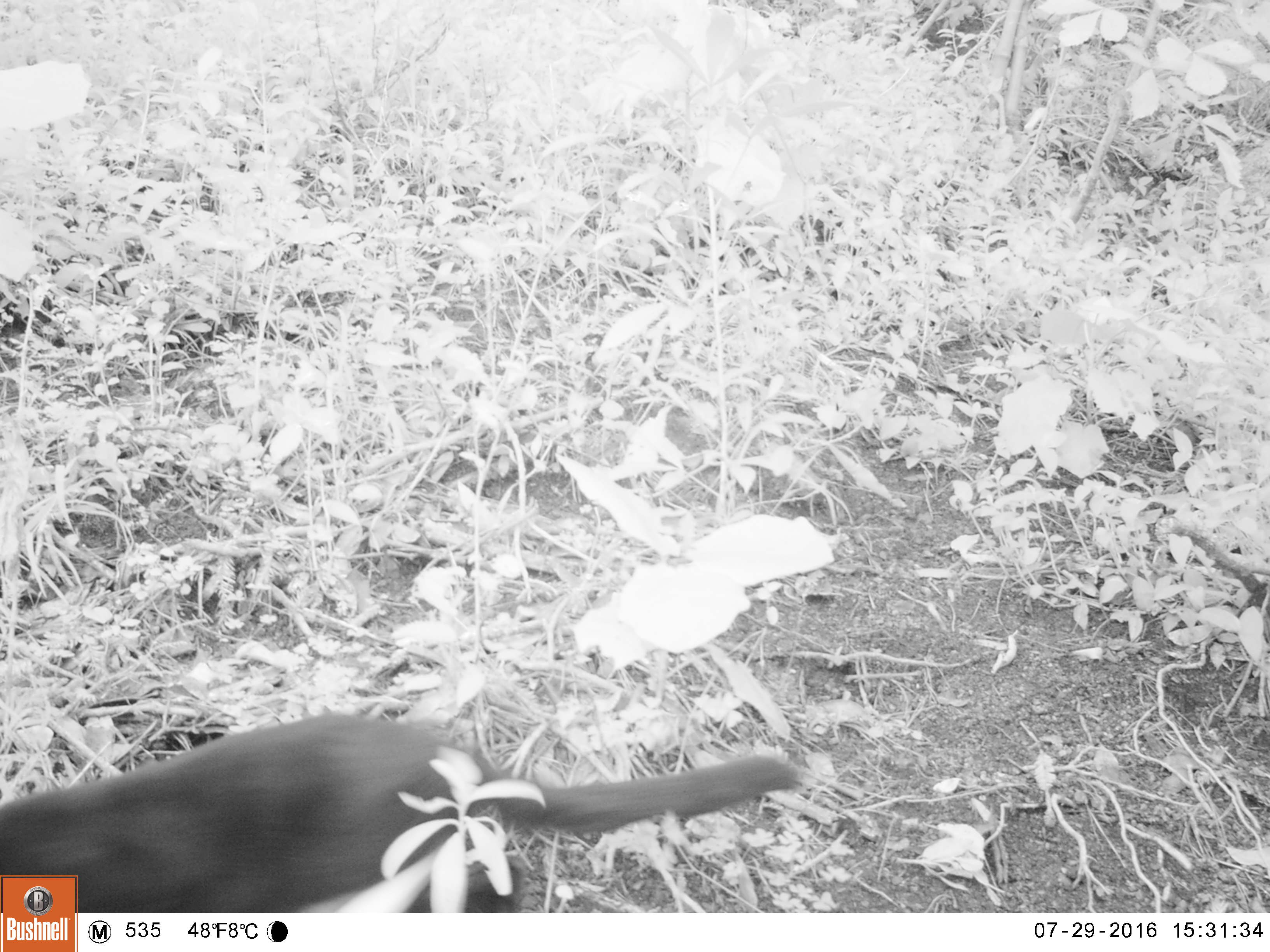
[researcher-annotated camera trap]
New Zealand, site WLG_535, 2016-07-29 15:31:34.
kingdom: Animalia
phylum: Chordata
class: Mammalia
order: Carnivora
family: Felidae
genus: Felis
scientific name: Felis catus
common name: domestic cat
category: cat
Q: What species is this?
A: Cat (domestic cat) (Felis catus).